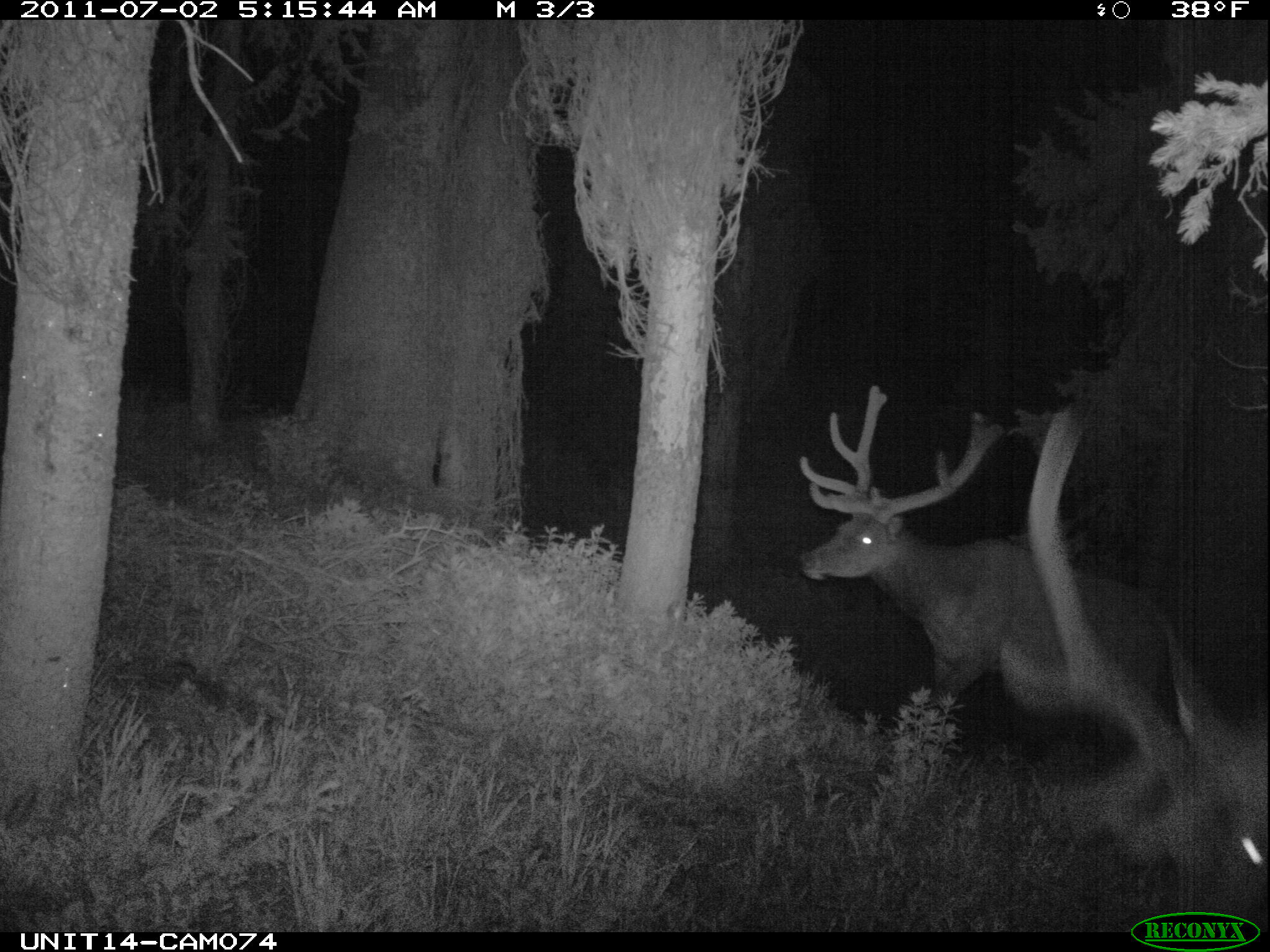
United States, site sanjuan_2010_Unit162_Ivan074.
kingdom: Animalia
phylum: Chordata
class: Mammalia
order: Artiodactyla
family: Cervidae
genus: Cervus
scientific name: Cervus elaphus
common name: red deer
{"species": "Cervus elaphus (red deer)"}